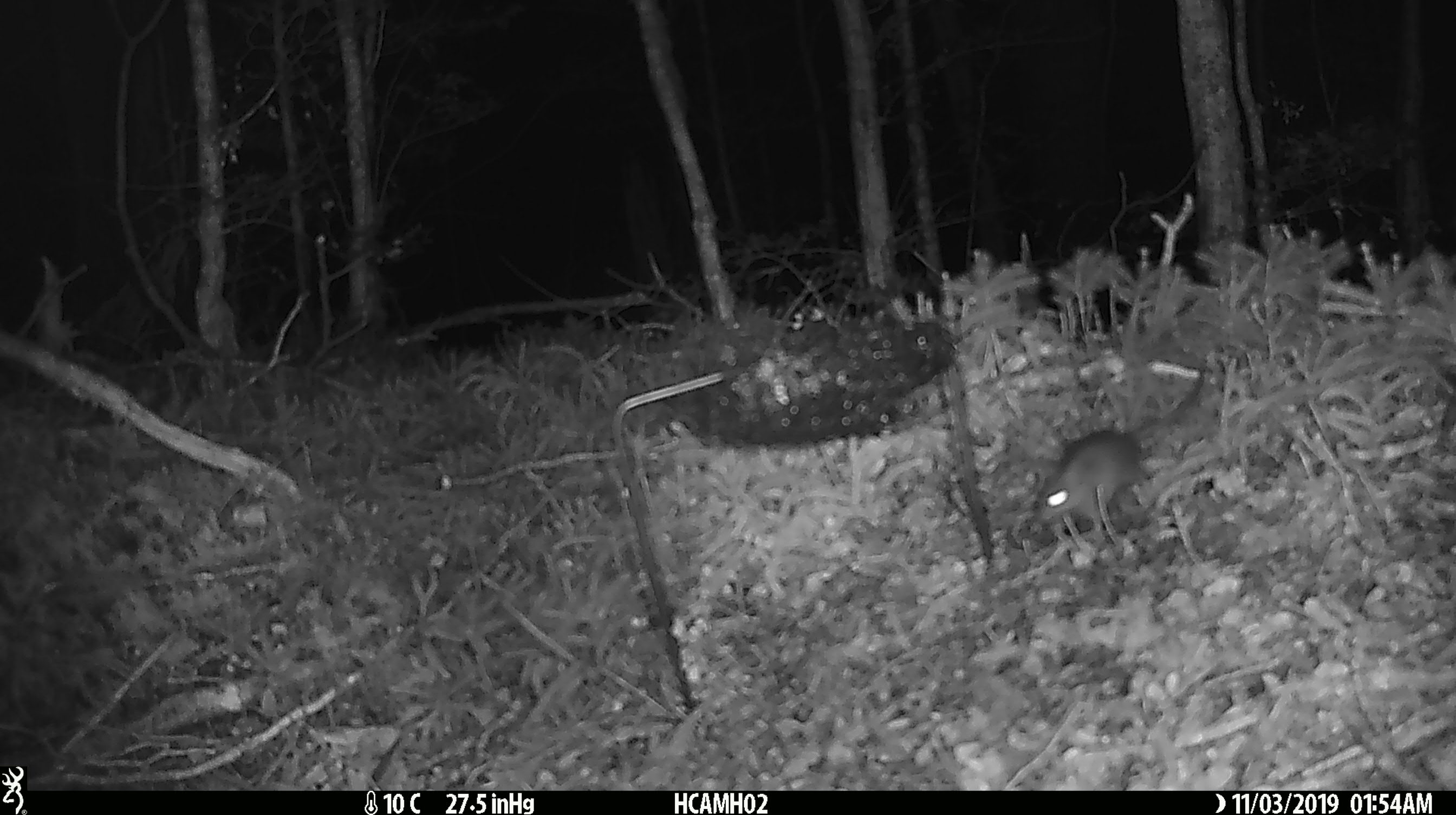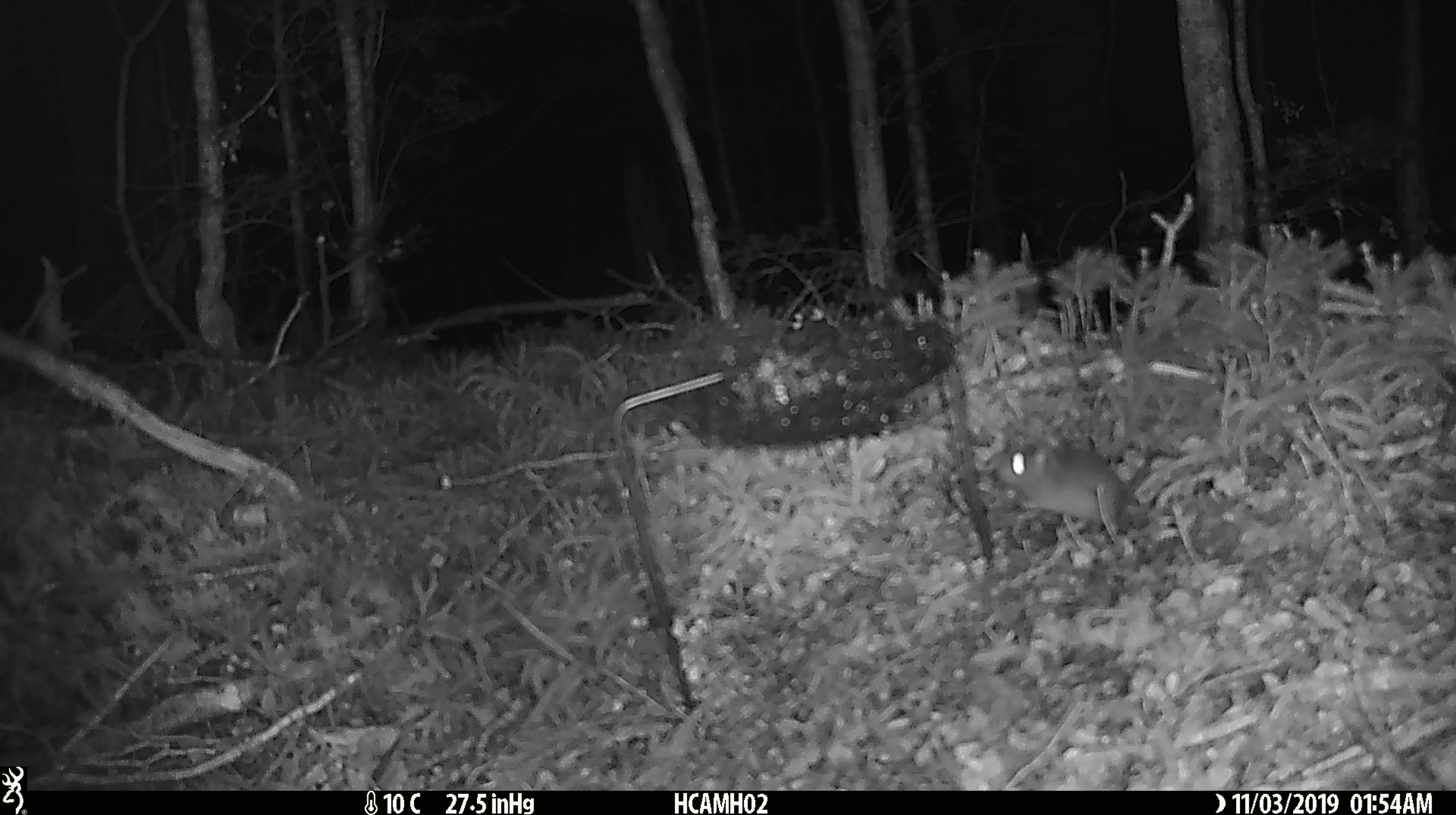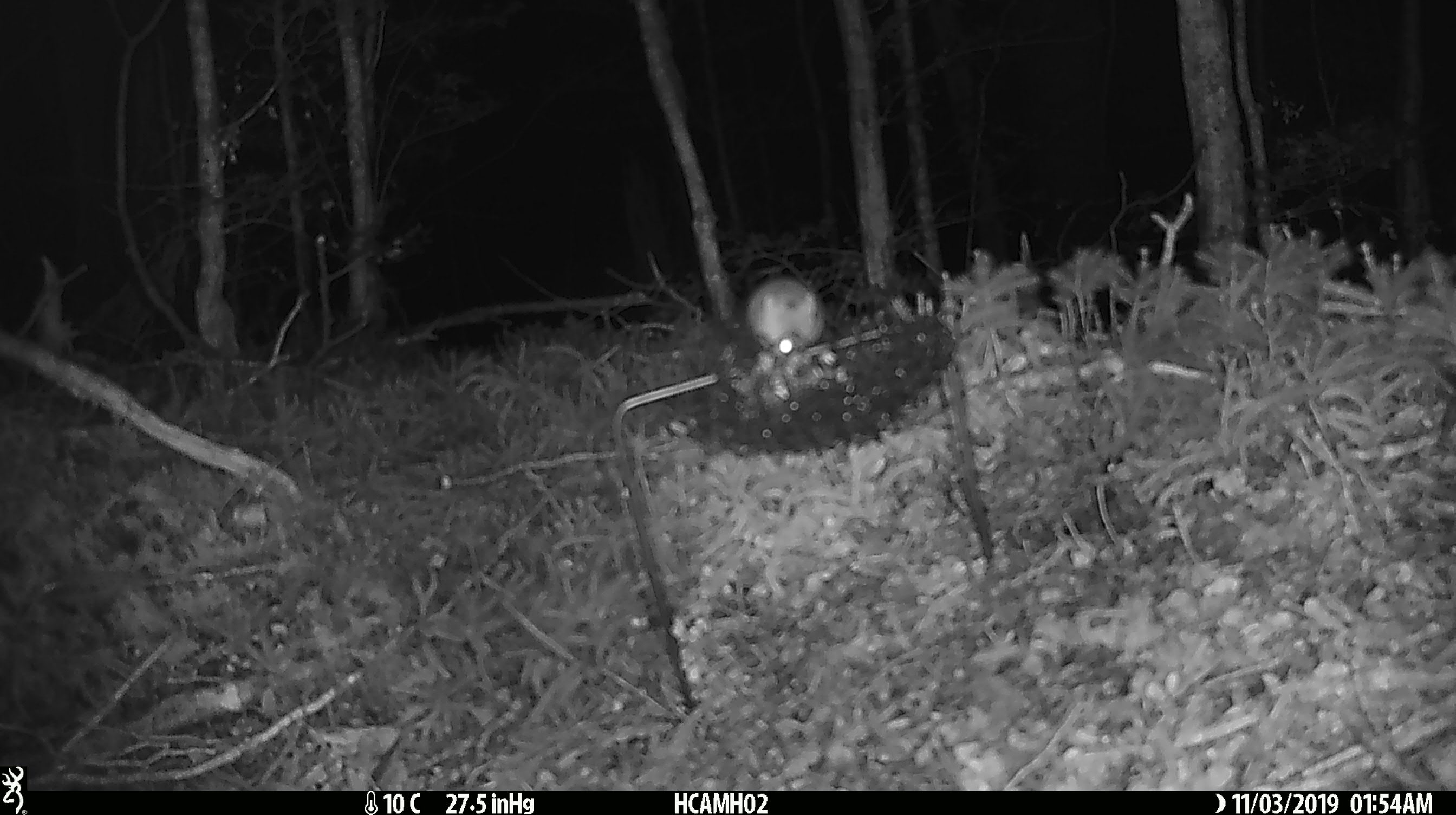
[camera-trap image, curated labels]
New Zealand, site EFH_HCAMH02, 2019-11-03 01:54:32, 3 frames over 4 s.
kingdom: Animalia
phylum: Chordata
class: Mammalia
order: Rodentia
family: Muridae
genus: Mus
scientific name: Mus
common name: mouse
Mouse (Mus).